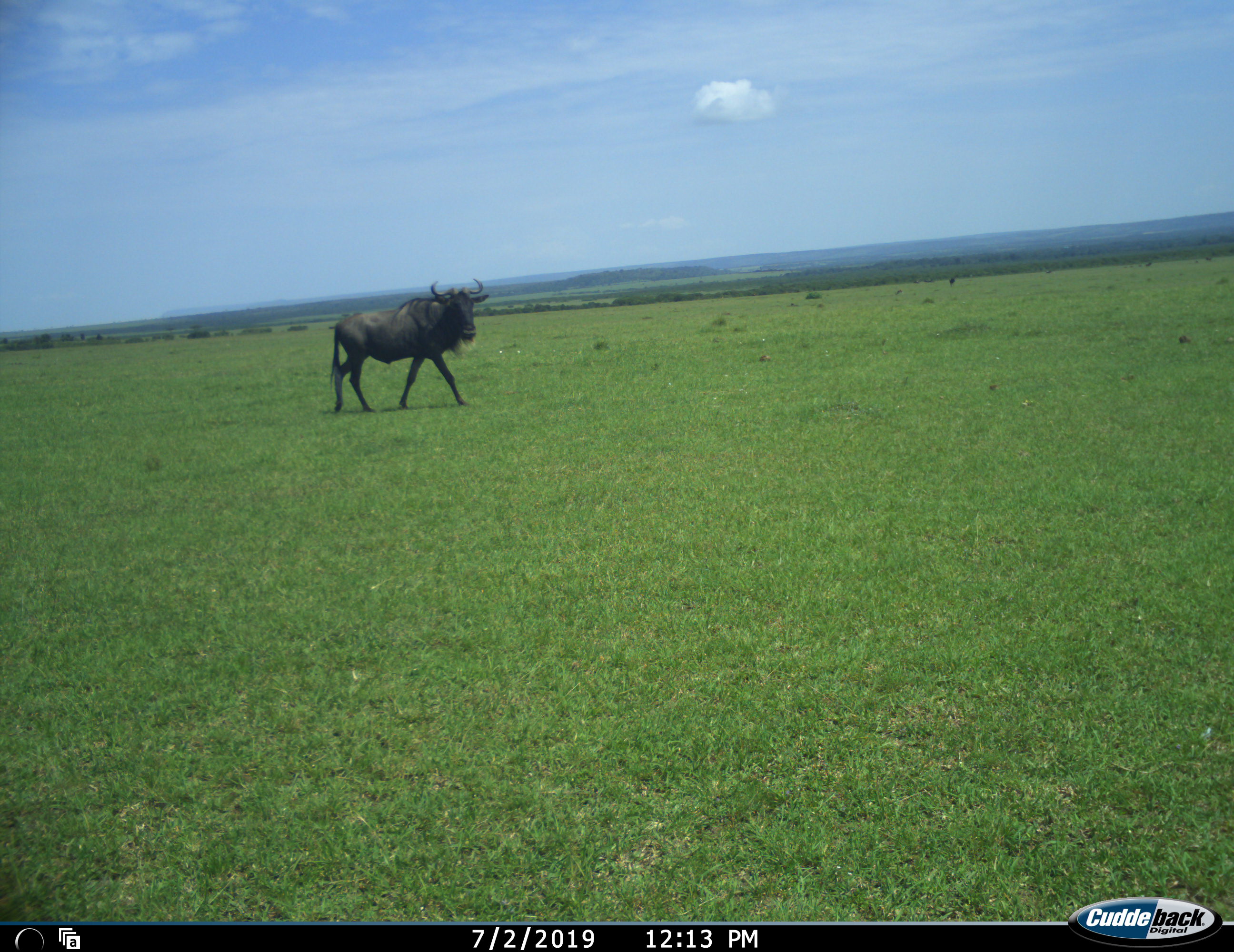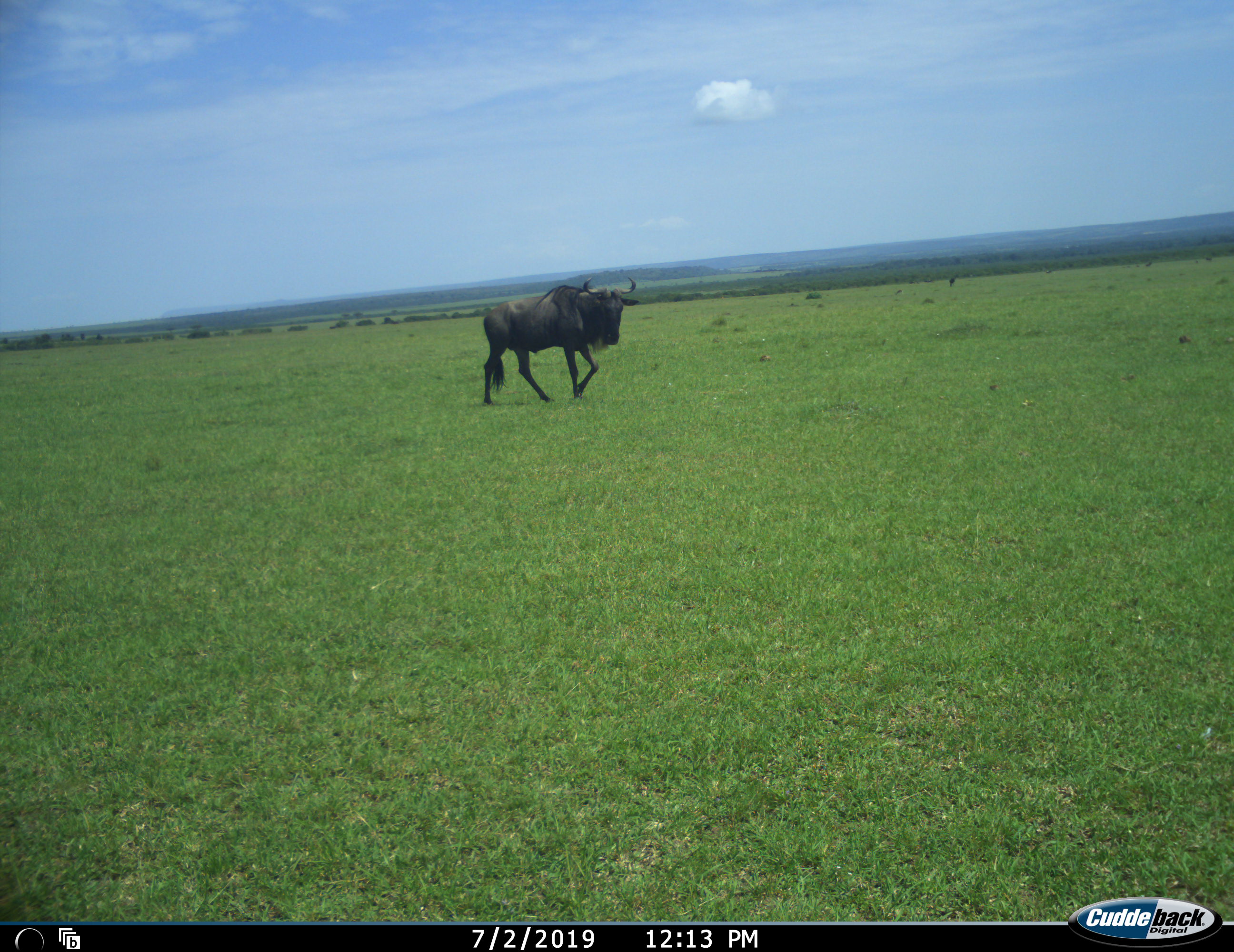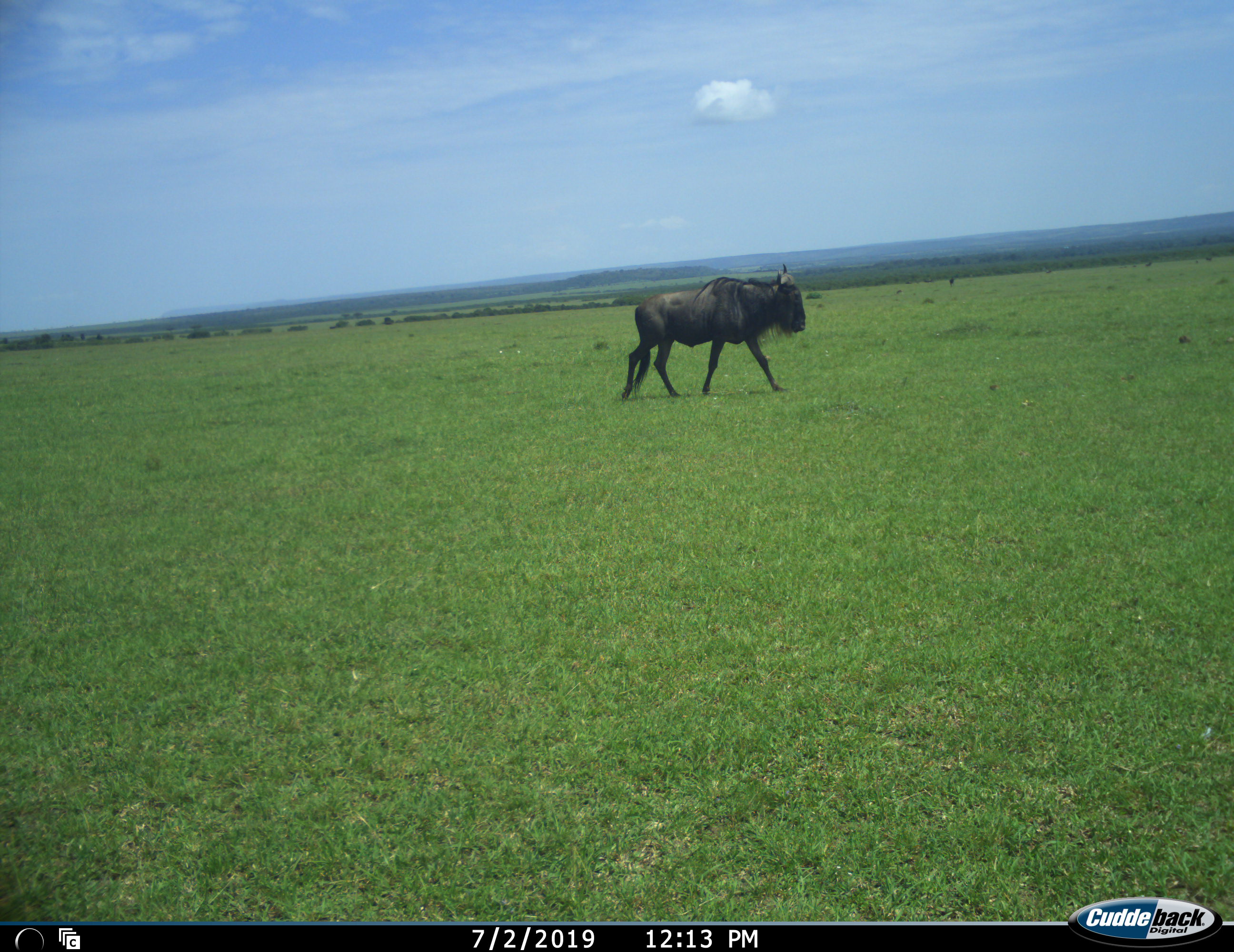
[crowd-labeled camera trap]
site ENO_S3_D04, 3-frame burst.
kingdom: Animalia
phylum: Chordata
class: Mammalia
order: Artiodactyla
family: Bovidae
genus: Connochaetes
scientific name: Connochaetes taurinus taurinus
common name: blue wildebeest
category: wildebeestblue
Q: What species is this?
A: Wildebeestblue (blue wildebeest) (Connochaetes taurinus taurinus).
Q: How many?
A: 1.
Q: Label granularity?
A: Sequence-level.